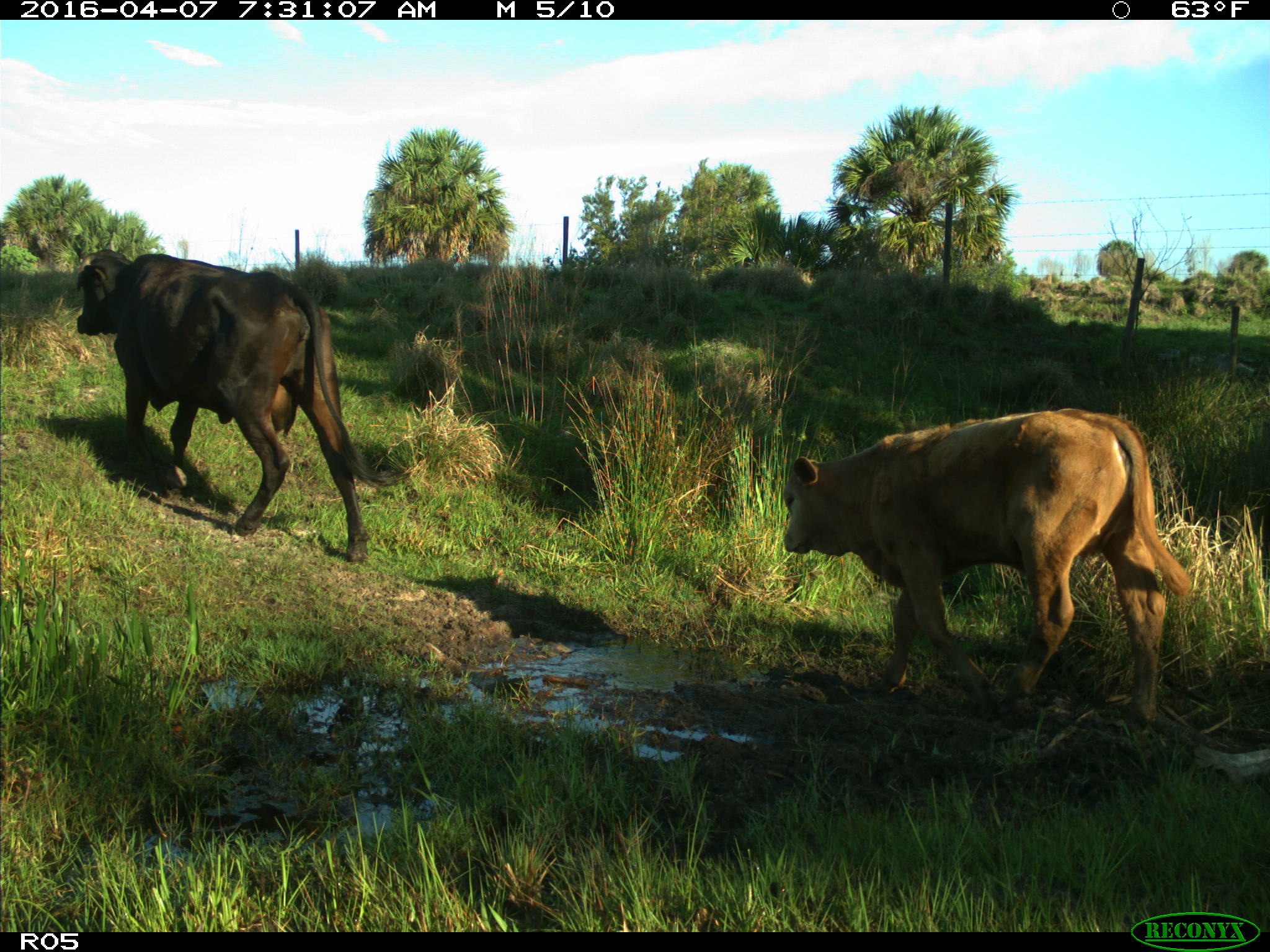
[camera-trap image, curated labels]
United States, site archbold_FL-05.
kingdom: Animalia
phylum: Chordata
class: Mammalia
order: Artiodactyla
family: Bovidae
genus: Bos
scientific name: Bos taurus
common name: domestic cow